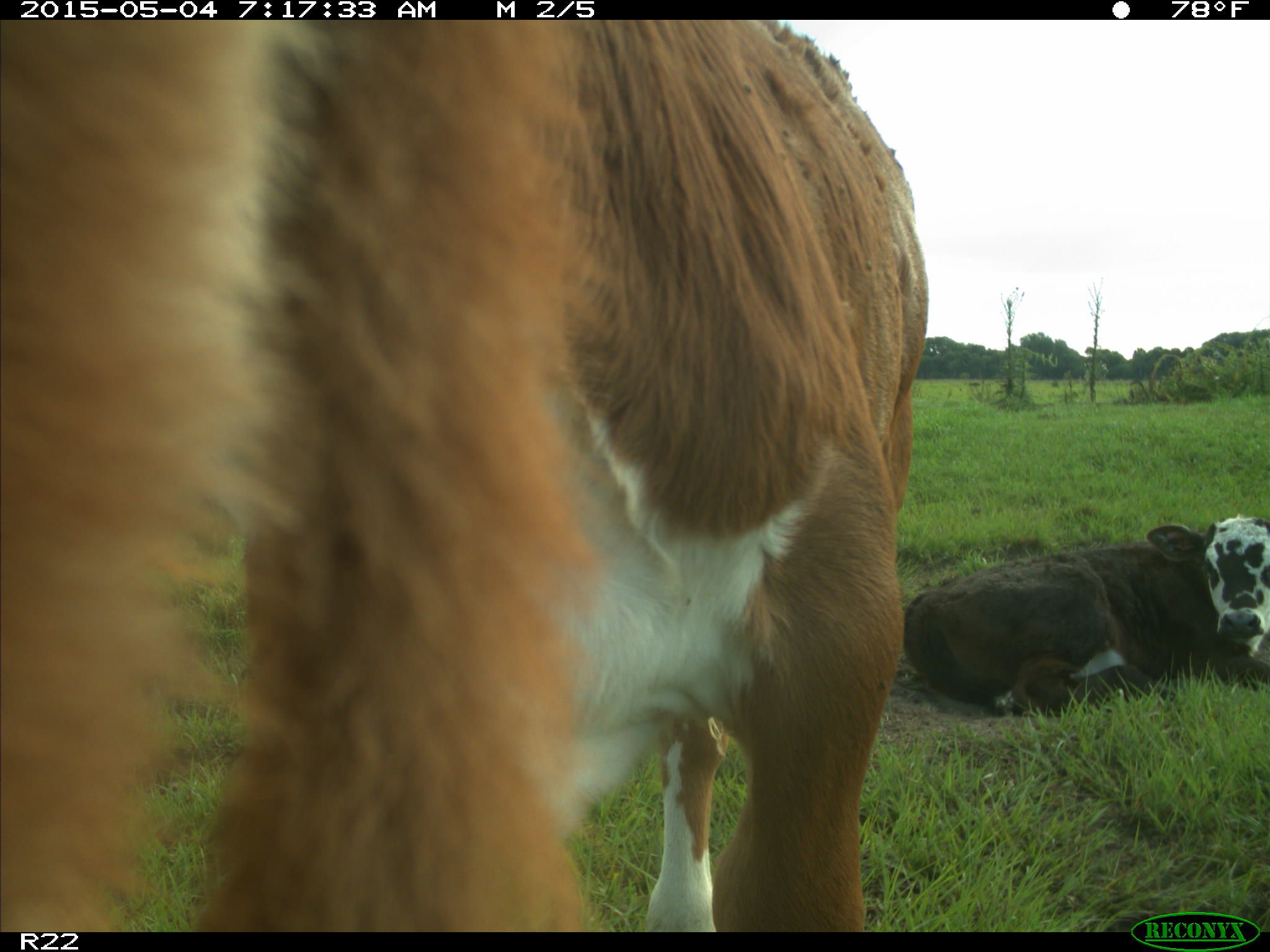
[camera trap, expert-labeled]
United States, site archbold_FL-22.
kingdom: Animalia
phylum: Chordata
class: Mammalia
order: Artiodactyla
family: Bovidae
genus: Bos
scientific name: Bos taurus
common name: domestic cow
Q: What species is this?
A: Bos taurus (domestic cow).